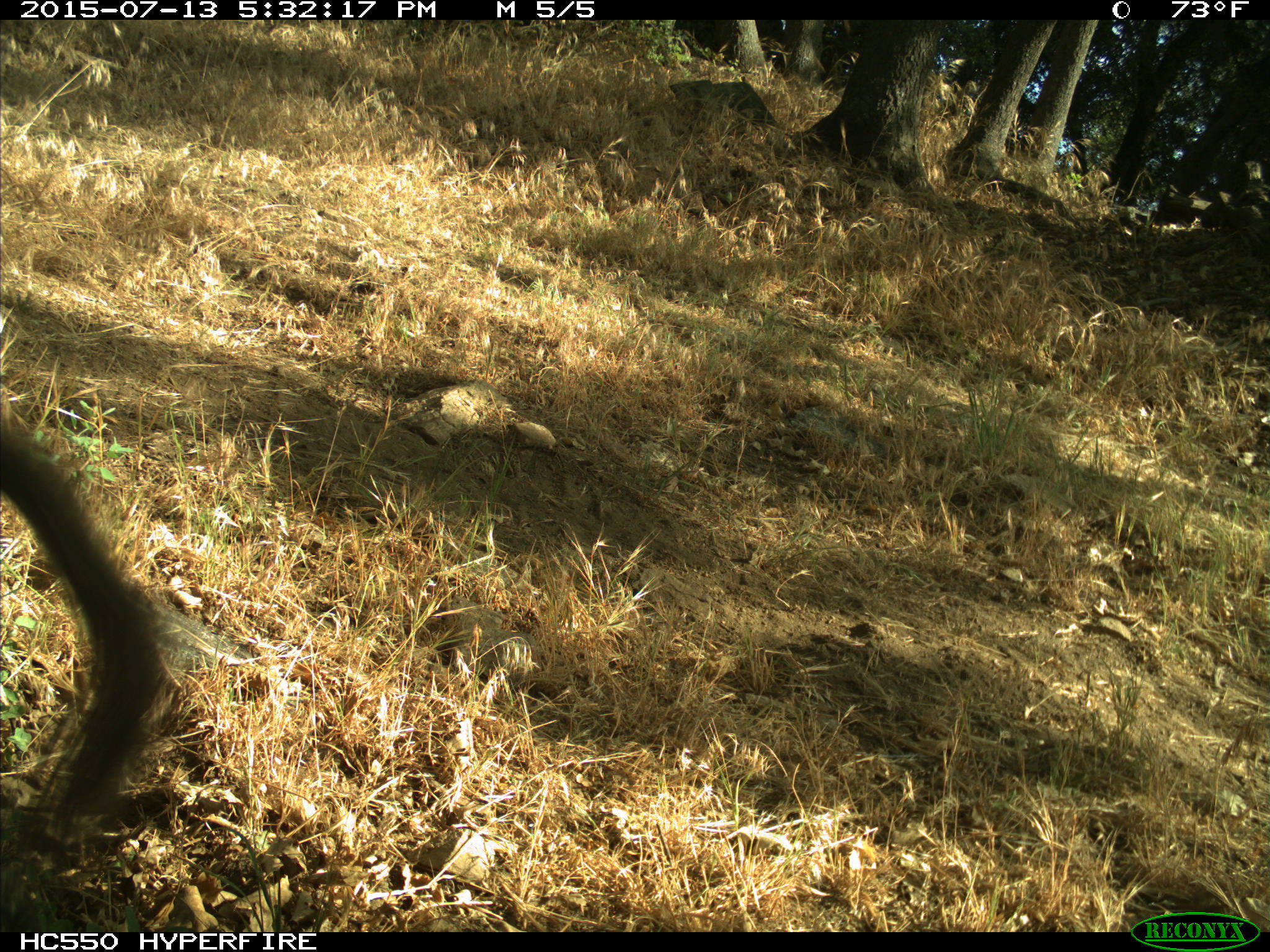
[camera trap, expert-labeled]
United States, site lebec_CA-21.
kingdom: Animalia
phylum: Chordata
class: Mammalia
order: Rodentia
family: Sciuridae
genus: Sciurus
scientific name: Sciurus carolinensis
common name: eastern gray squirrel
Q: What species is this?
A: Sciurus carolinensis (eastern gray squirrel).